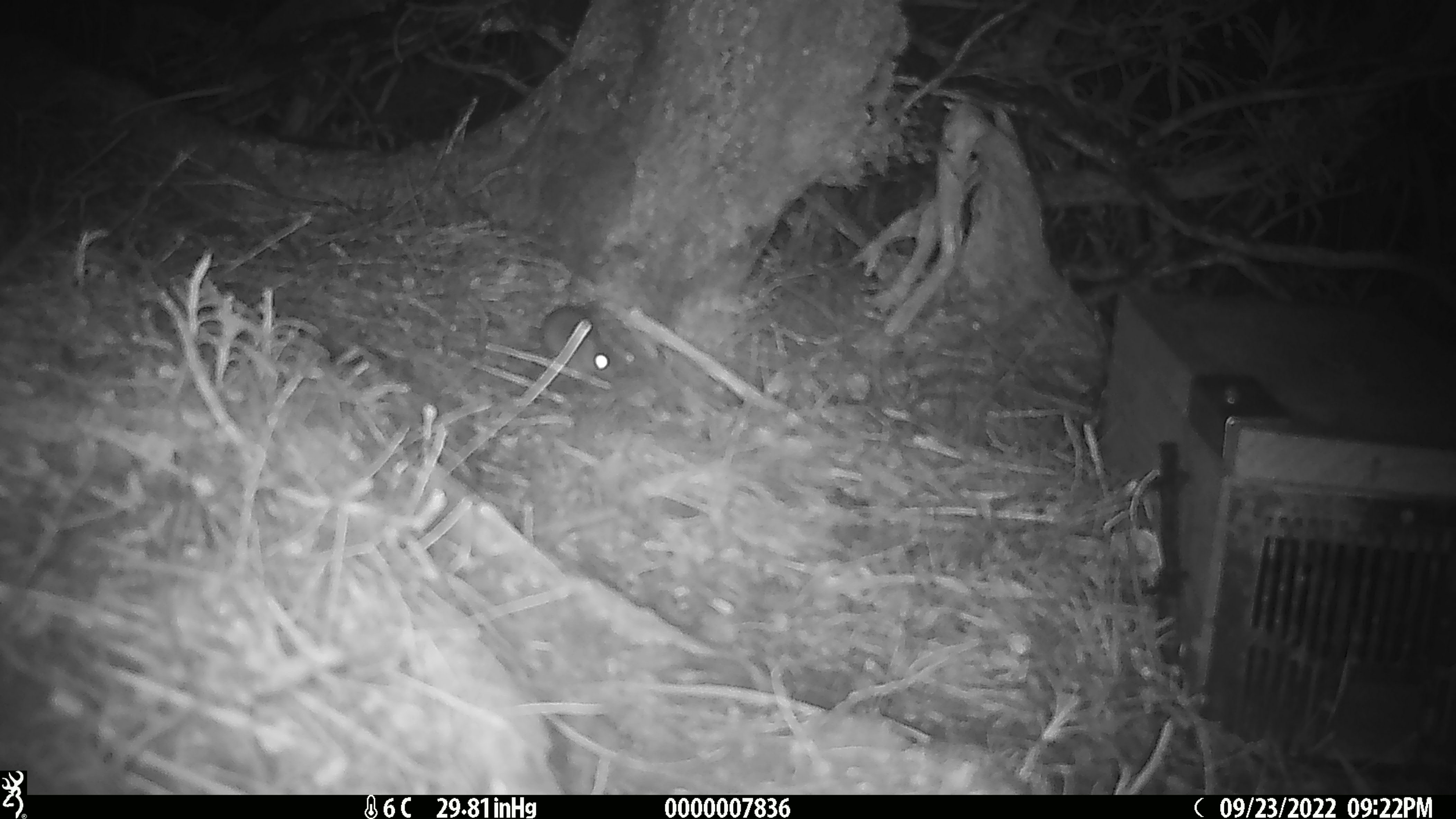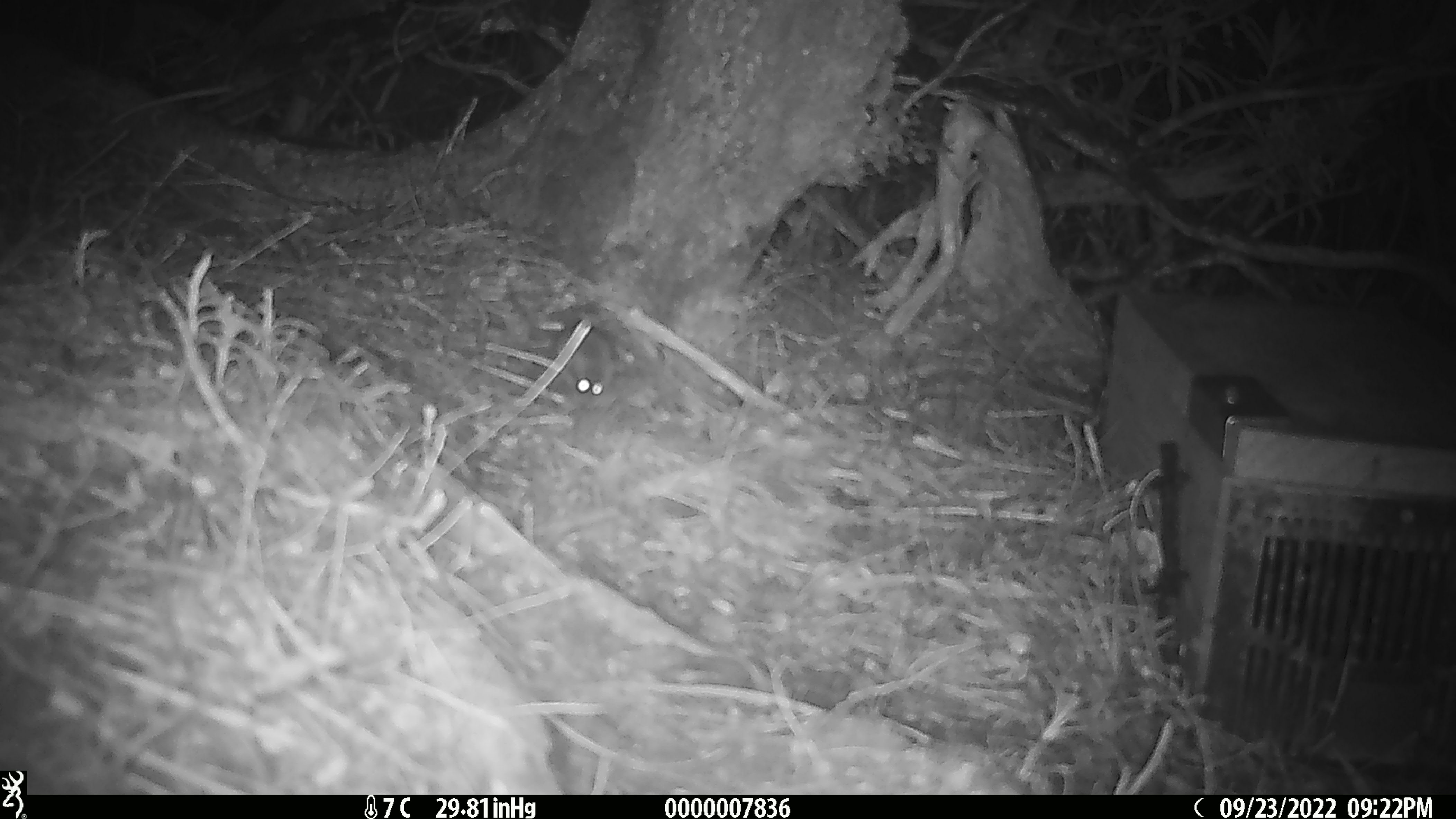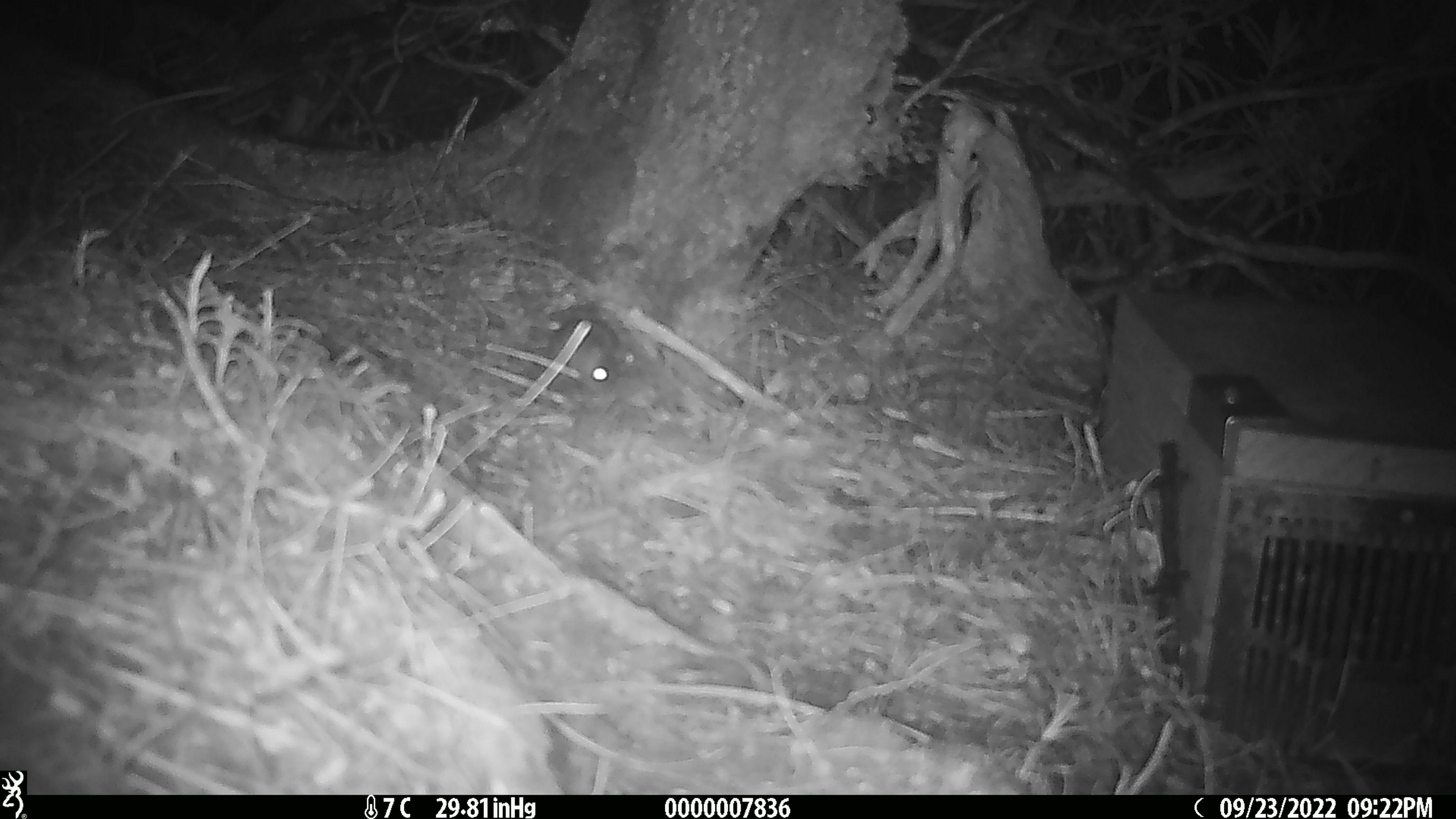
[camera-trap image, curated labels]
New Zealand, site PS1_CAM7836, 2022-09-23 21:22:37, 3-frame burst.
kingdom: Animalia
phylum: Chordata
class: Mammalia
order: Rodentia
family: Muridae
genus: Mus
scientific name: Mus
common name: mouse